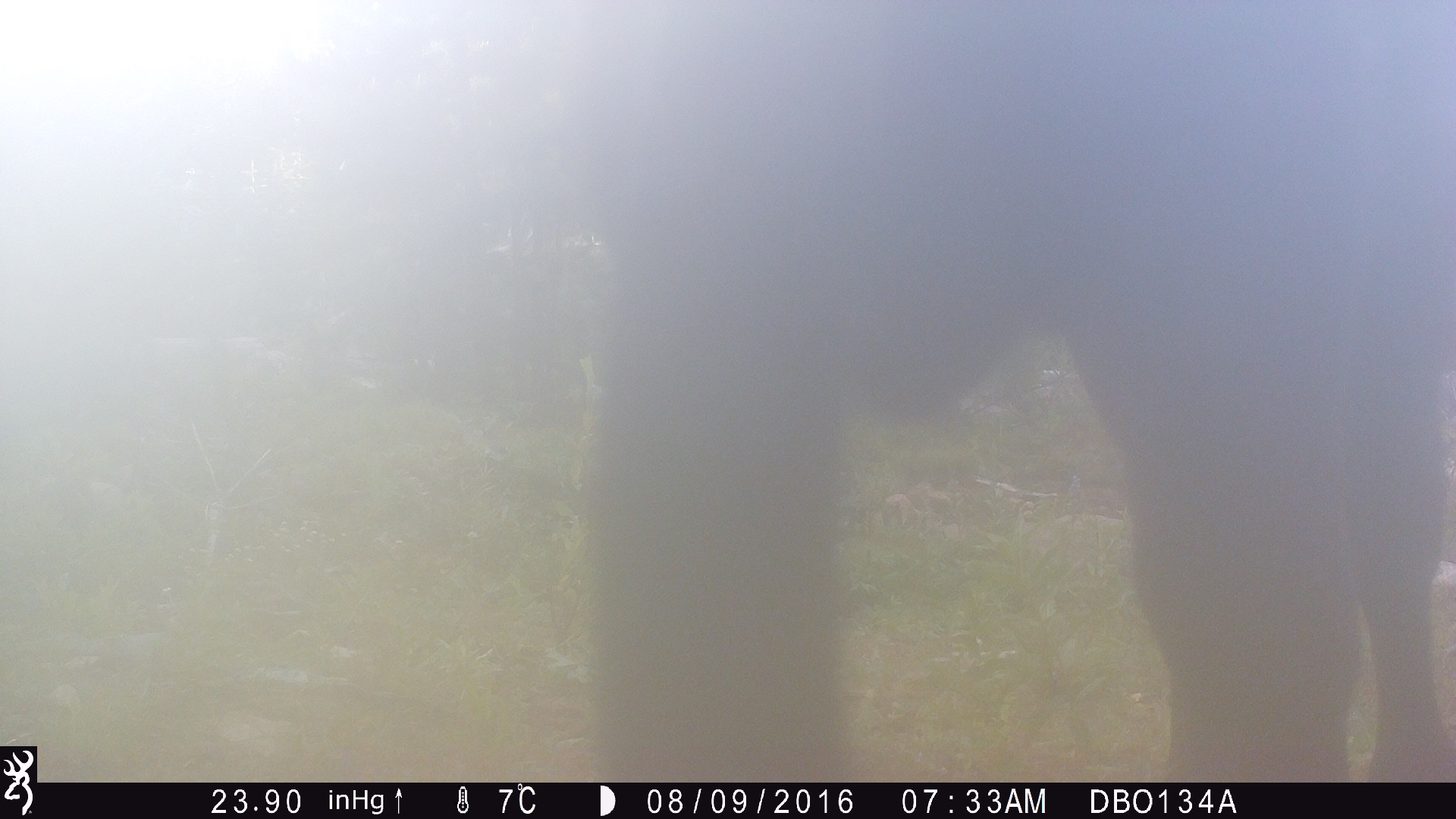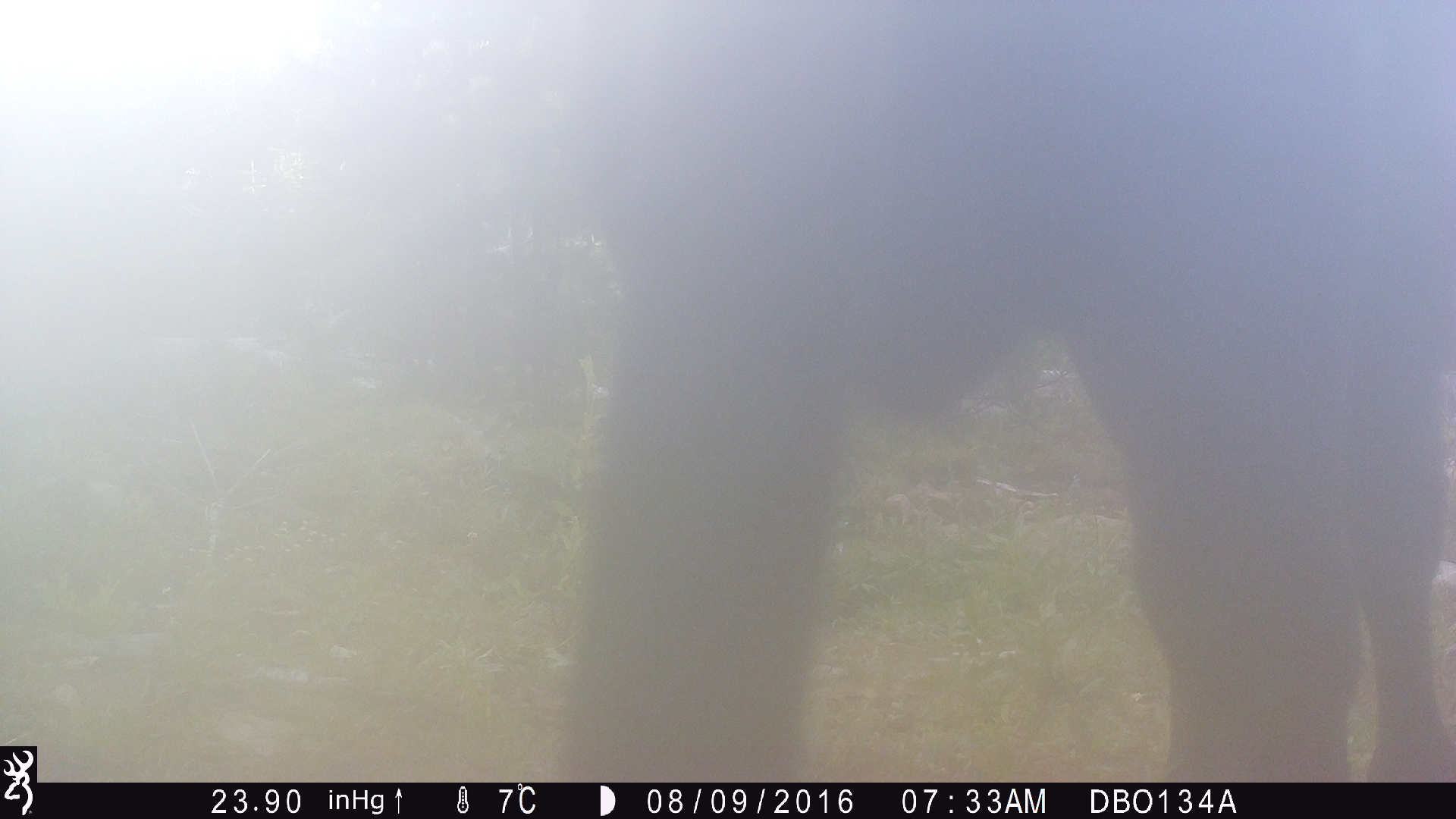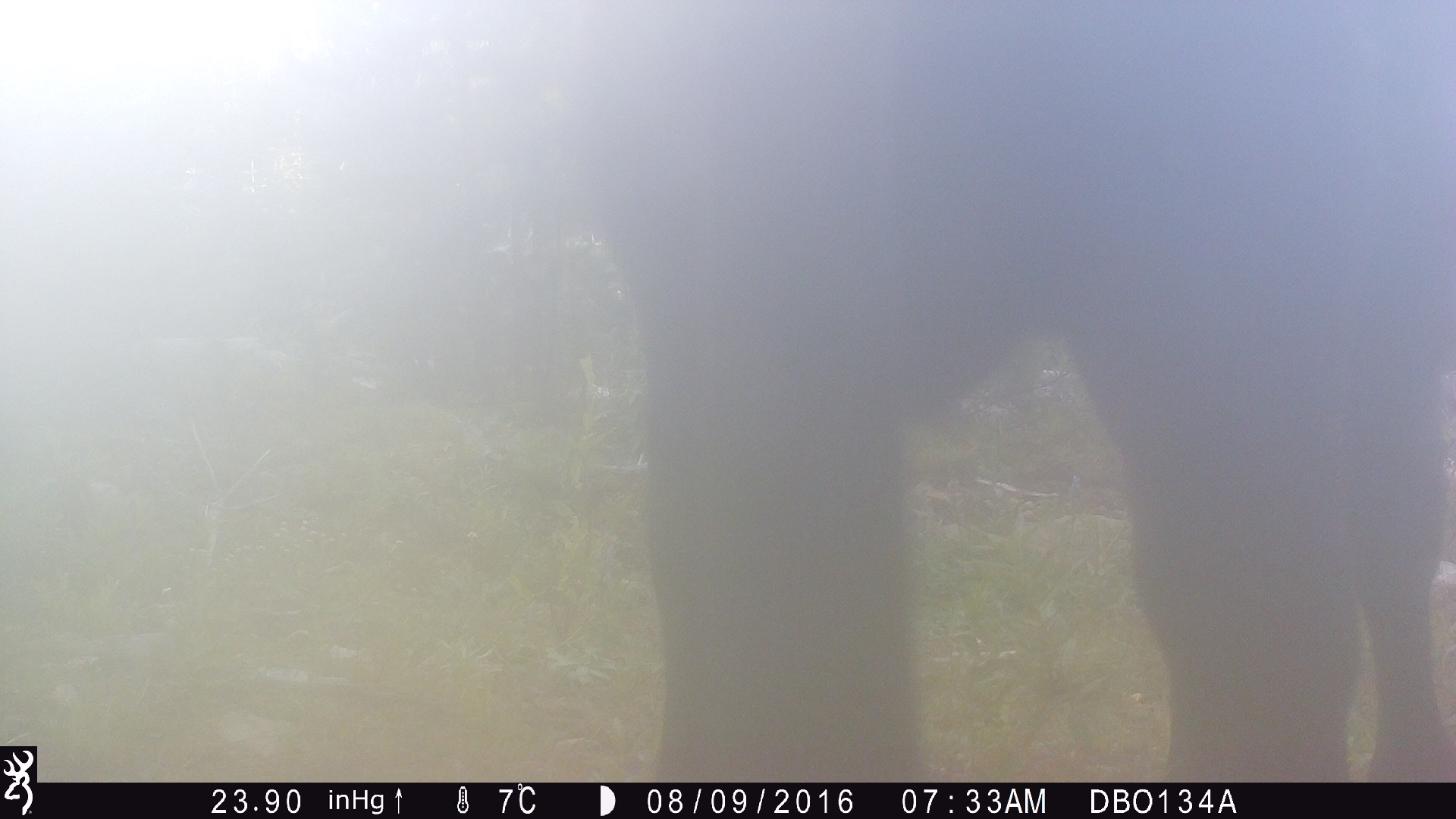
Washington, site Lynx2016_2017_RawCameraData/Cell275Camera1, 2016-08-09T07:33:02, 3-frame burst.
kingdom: Animalia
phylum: Chordata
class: Mammalia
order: Artiodactyla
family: Bovidae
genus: Bos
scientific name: Bos taurus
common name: domestic cattle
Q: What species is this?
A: Domestic cattle (Bos taurus).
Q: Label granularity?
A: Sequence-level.